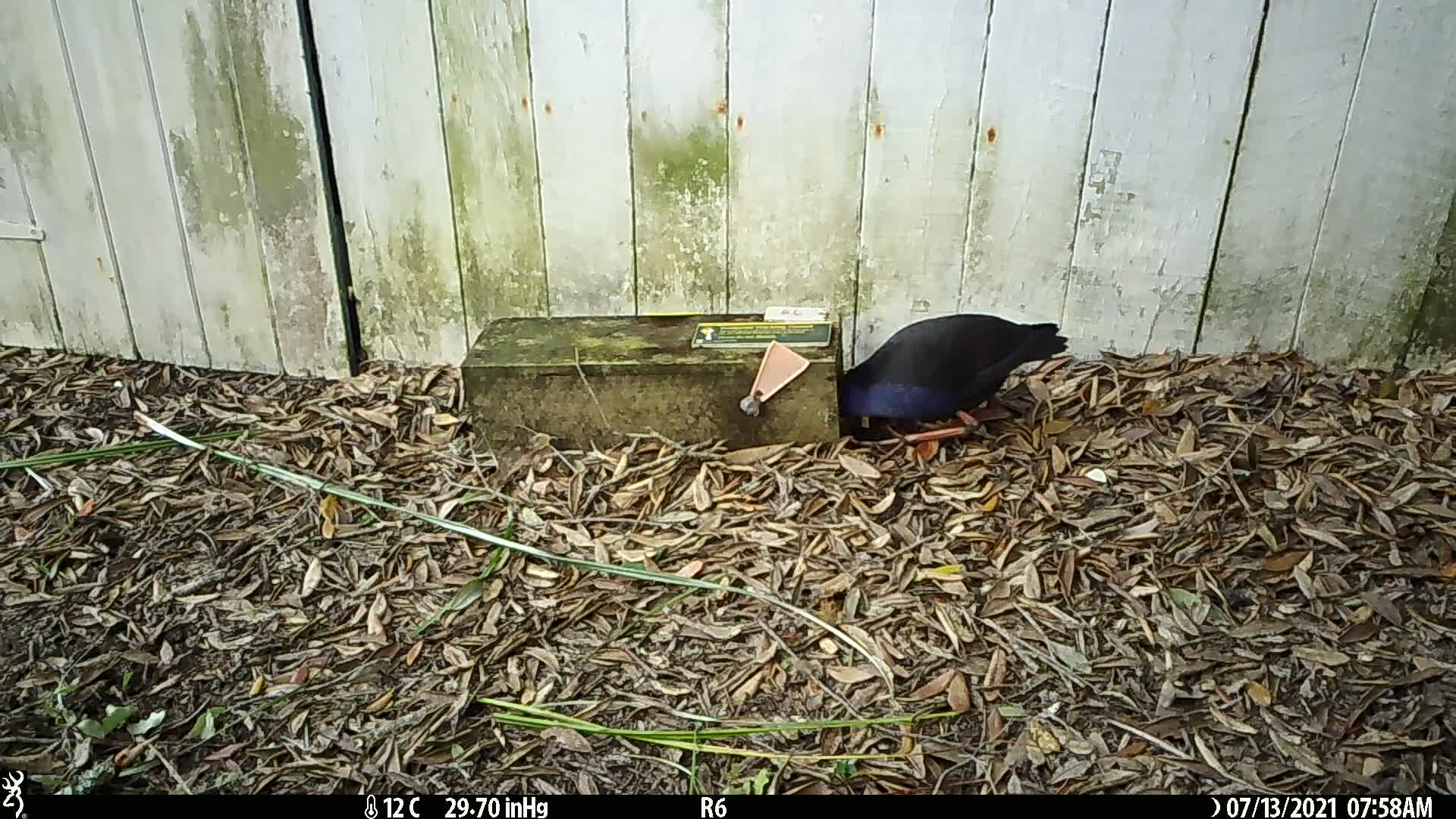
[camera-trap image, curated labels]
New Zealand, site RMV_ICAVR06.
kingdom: Animalia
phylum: Chordata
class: Aves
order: Gruiformes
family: Rallidae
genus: Porphyrio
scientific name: Porphyrio melanotus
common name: australasian swamphen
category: pukeko